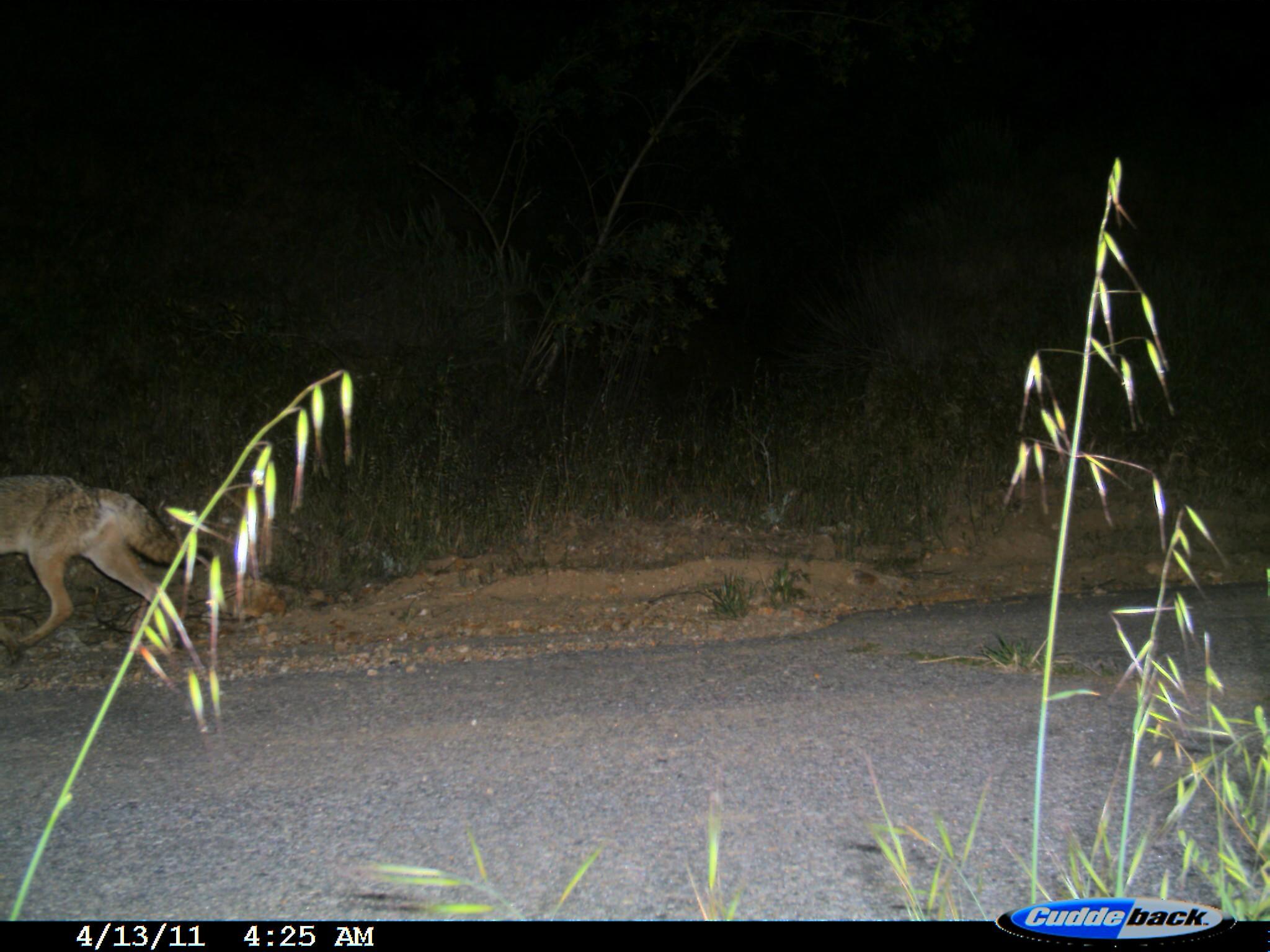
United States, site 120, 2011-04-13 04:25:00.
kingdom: Animalia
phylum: Chordata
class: Mammalia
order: Carnivora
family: Canidae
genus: Canis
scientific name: Canis latrans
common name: coyote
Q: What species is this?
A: Coyote (Canis latrans).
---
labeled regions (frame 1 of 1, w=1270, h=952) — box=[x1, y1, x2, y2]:
coyote: box=[2, 470, 194, 660]